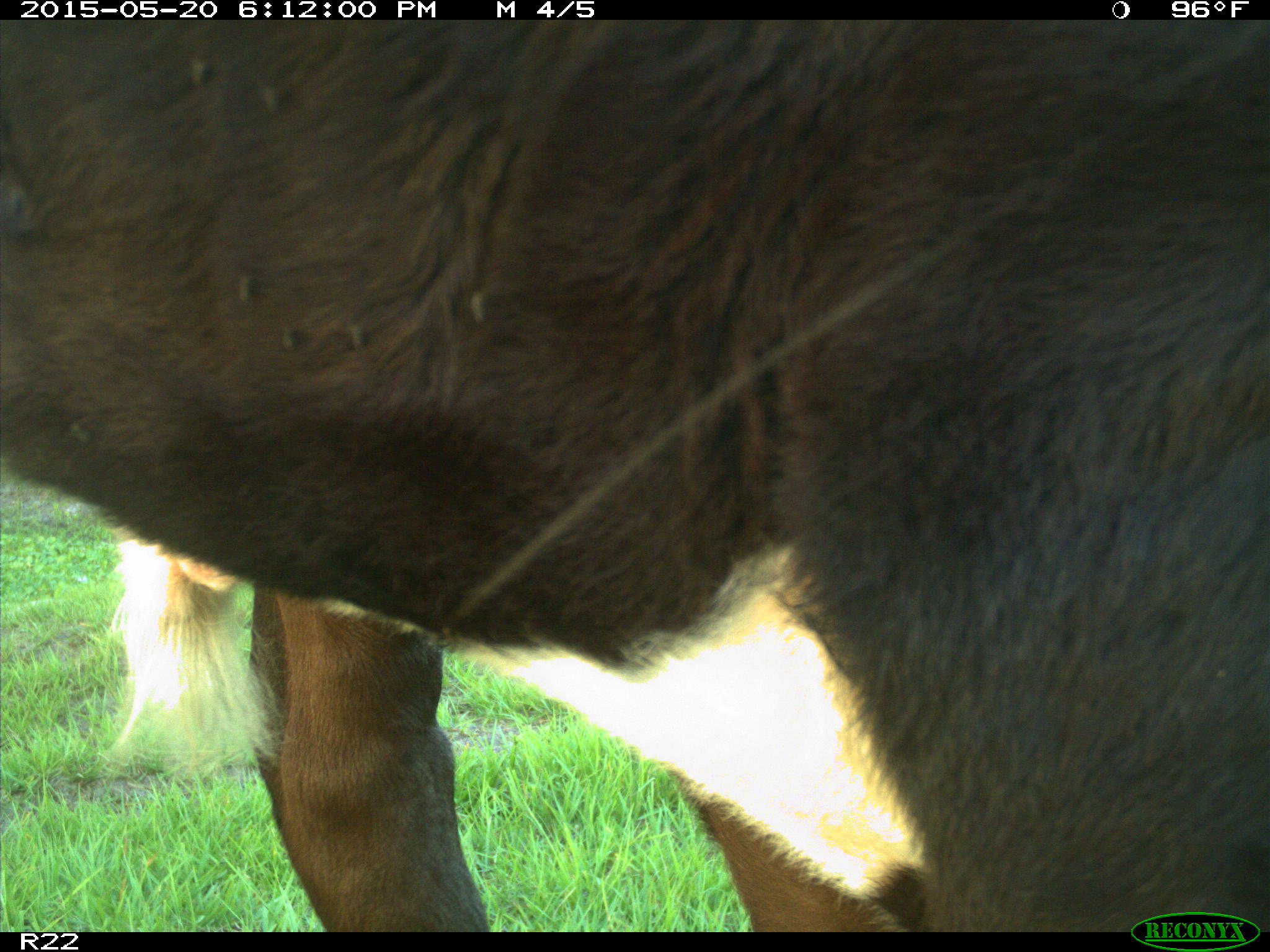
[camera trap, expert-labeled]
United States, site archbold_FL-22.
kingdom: Animalia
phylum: Chordata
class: Mammalia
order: Artiodactyla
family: Bovidae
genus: Bos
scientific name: Bos taurus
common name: domestic cow